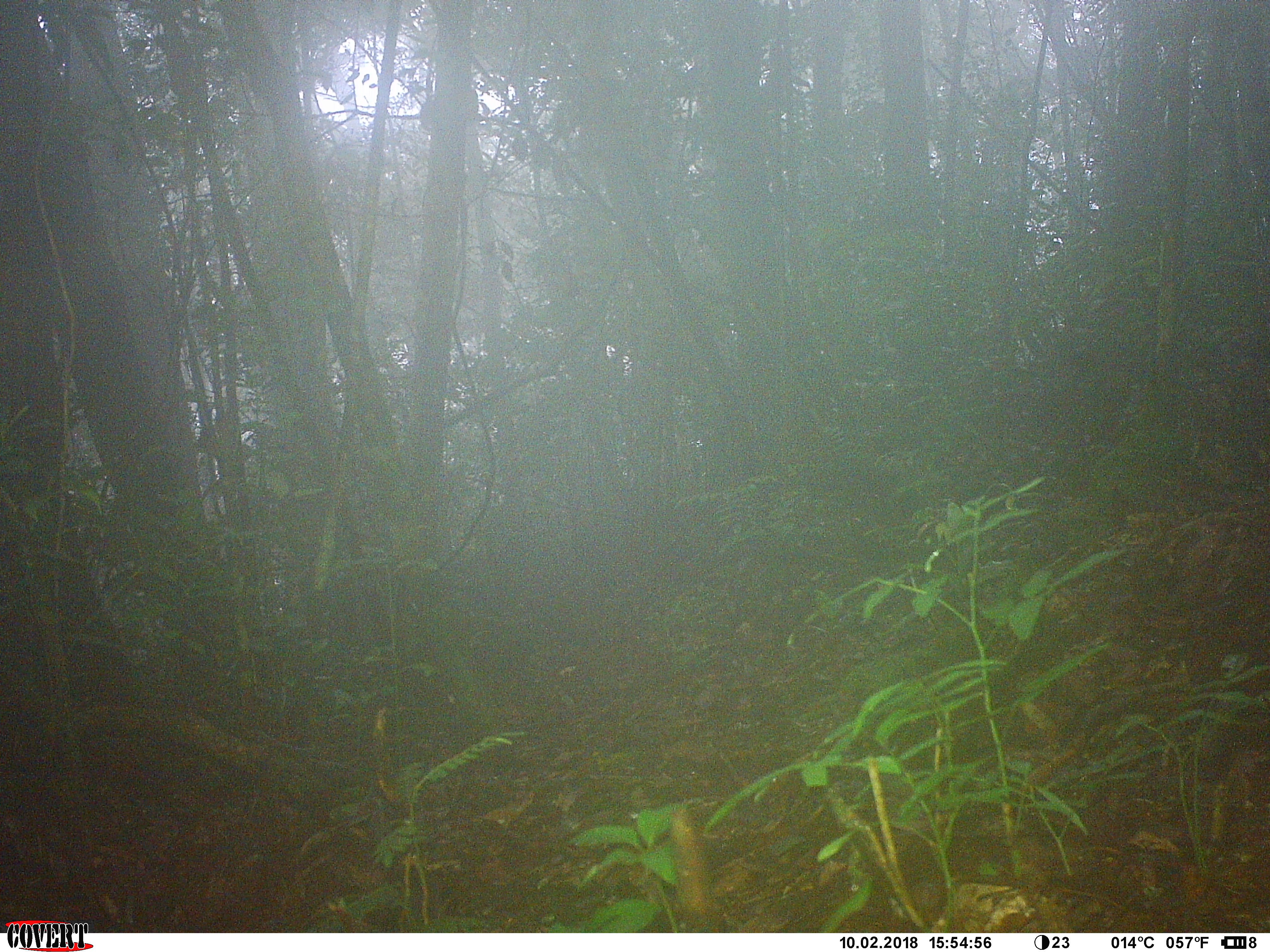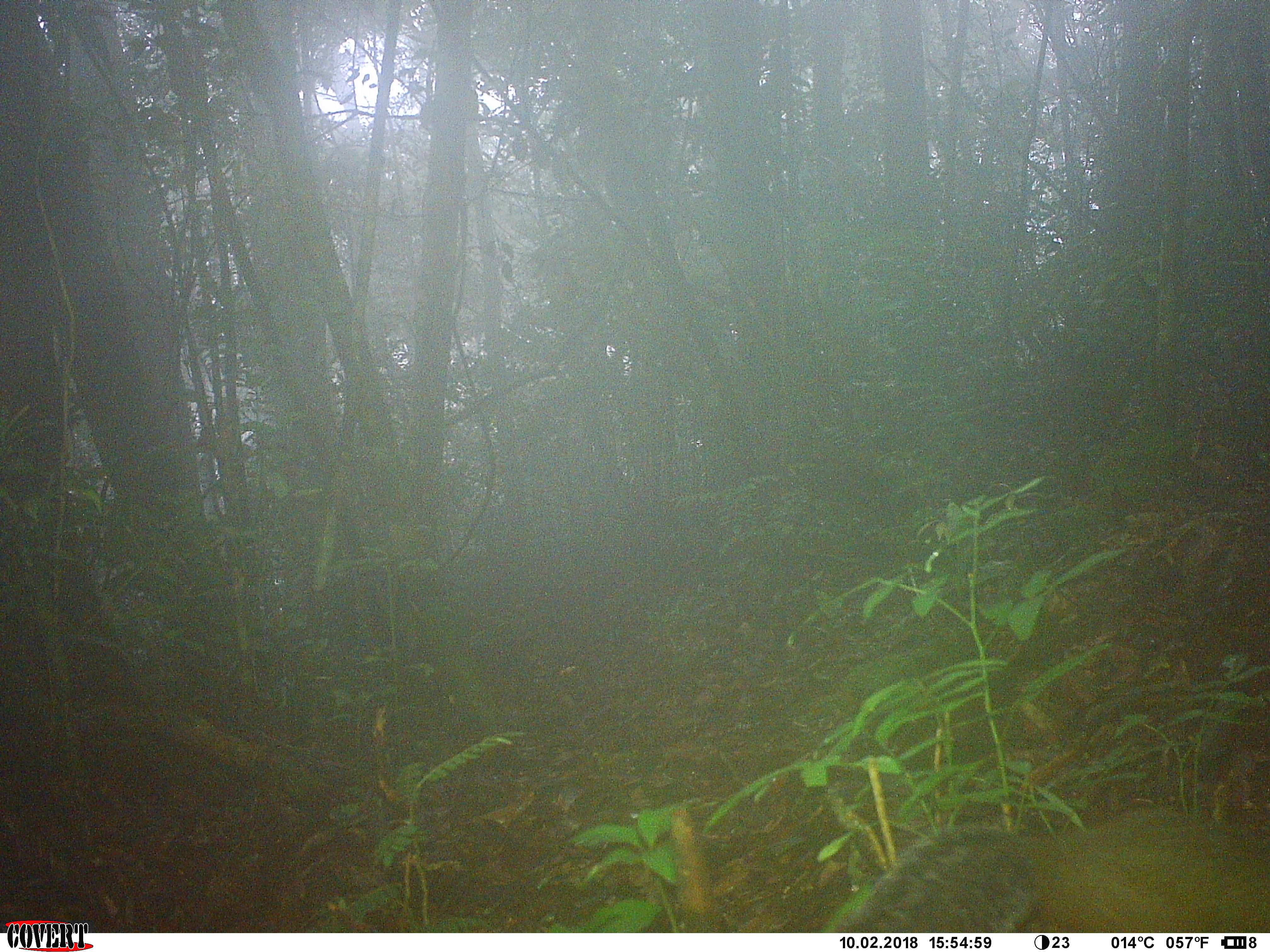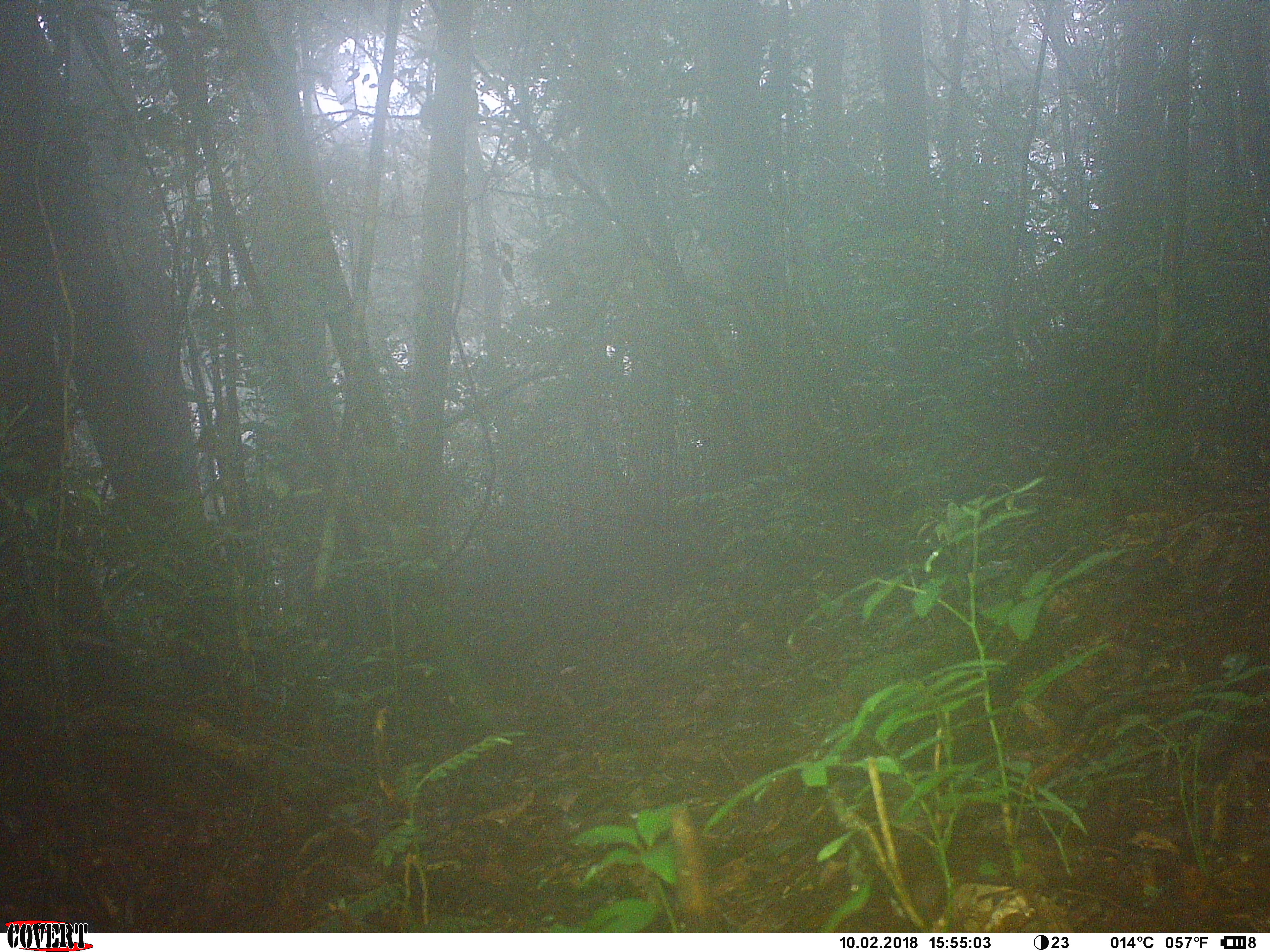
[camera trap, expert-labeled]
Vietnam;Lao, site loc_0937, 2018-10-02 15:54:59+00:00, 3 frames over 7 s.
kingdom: Animalia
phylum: Chordata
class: Mammalia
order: Rodentia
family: Sciuridae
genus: Dremomys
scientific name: Dremomys rufigenis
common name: red-cheeked squirrel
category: red cheeked squirrel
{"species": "red cheeked squirrel (red-cheeked squirrel) (Dremomys rufigenis)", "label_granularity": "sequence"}